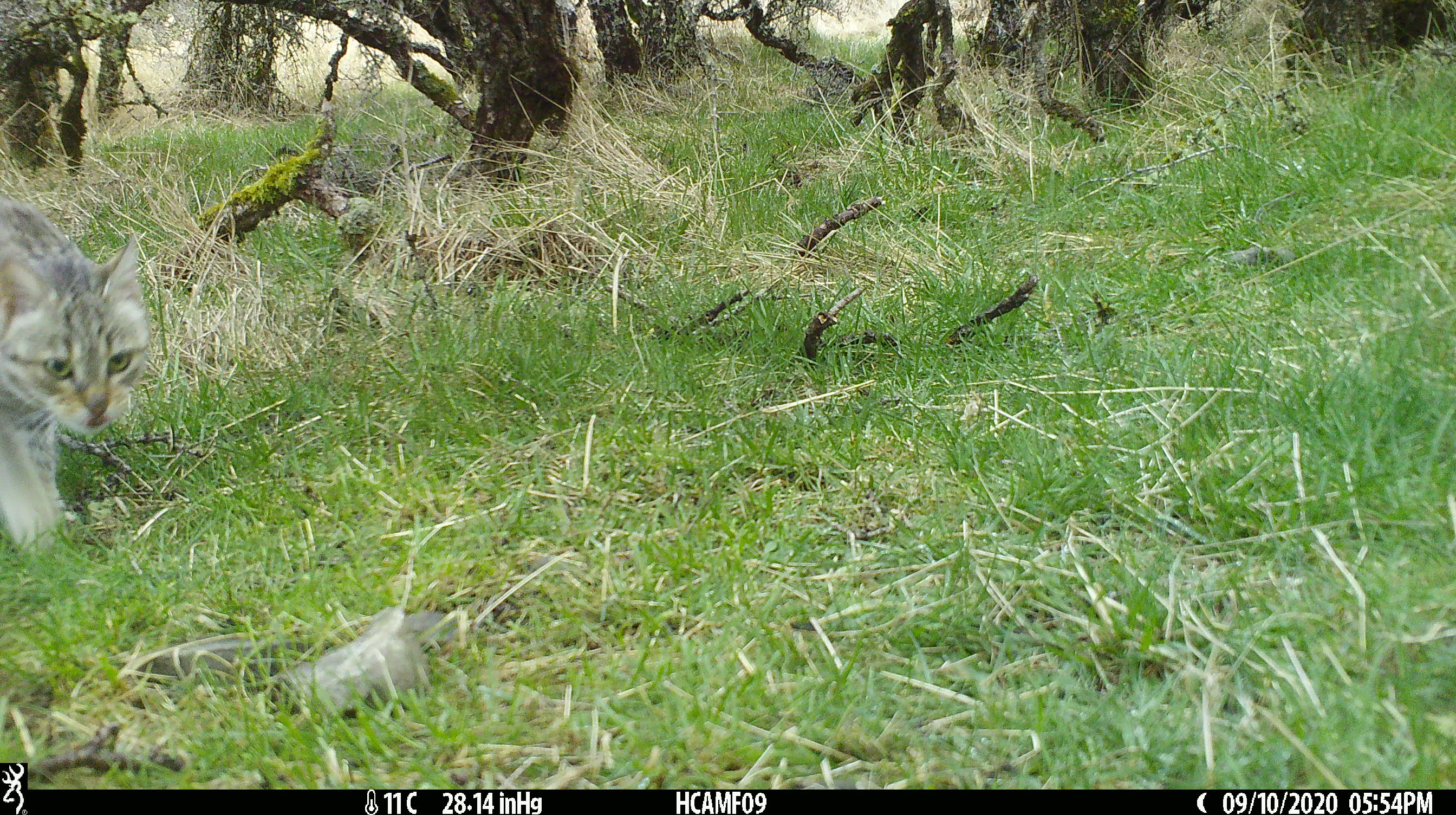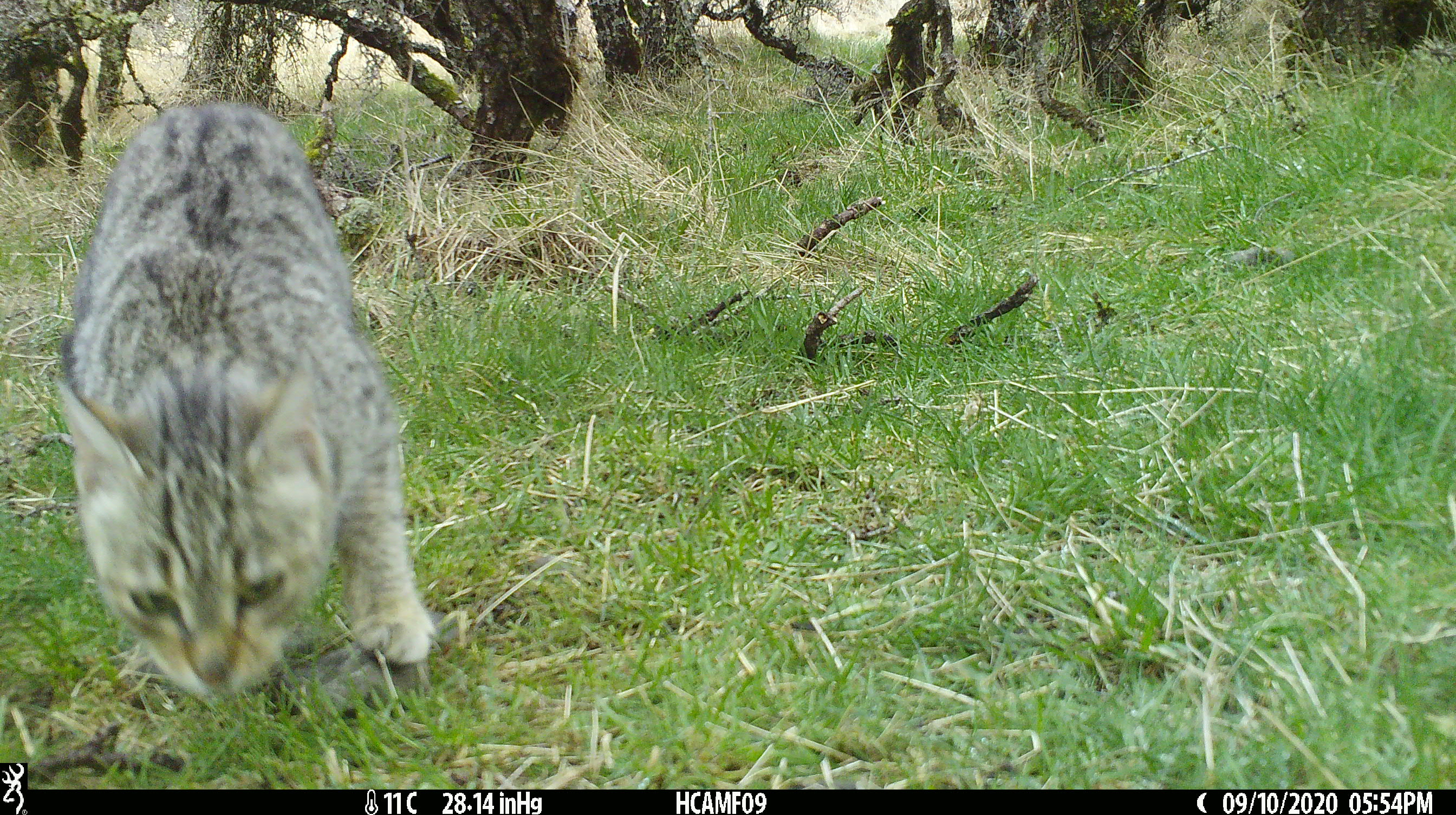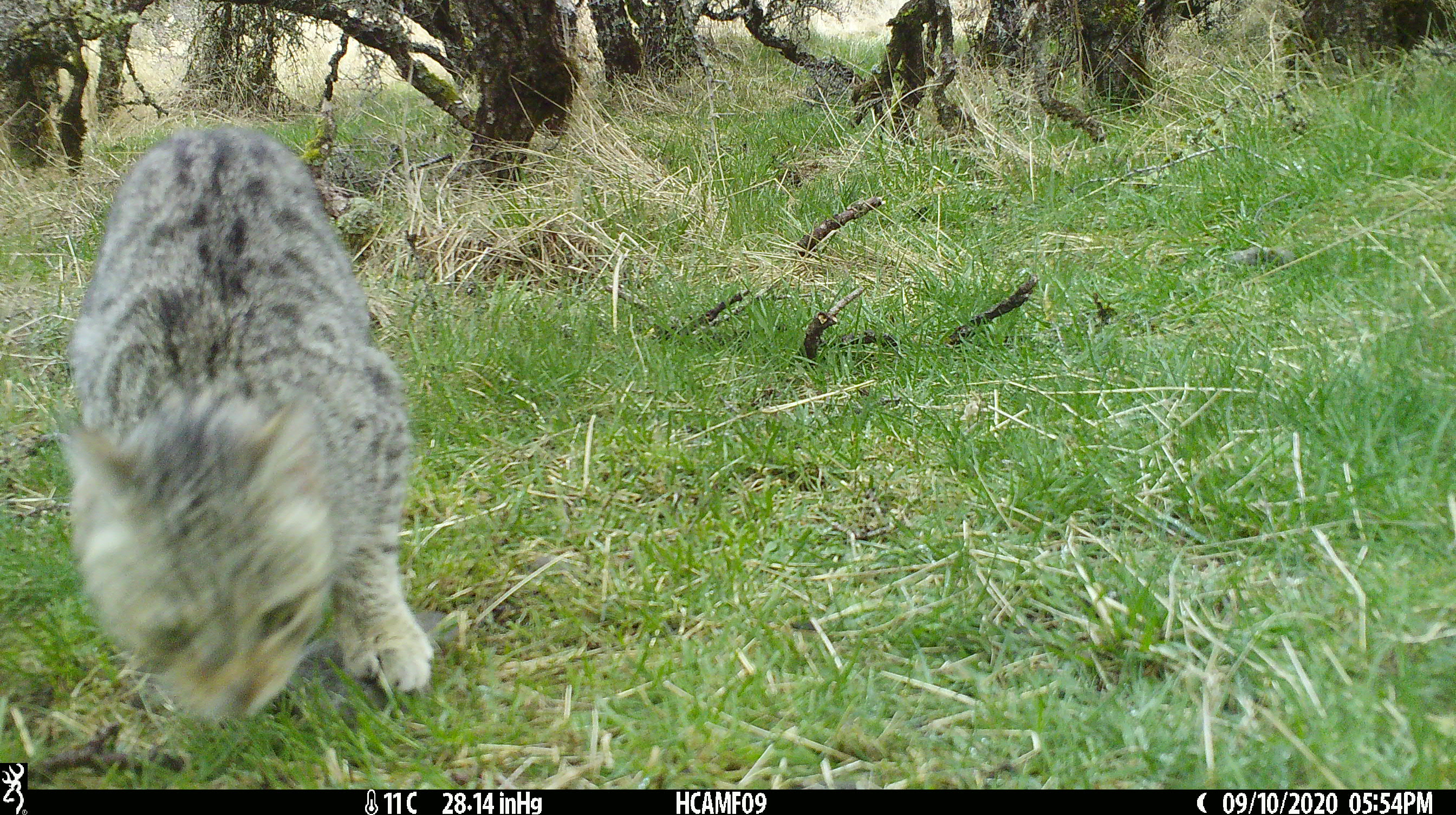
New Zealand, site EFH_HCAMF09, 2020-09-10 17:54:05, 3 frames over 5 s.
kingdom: Animalia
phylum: Chordata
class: Mammalia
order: Carnivora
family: Felidae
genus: Felis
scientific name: Felis catus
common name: domestic cat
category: cat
Cat (domestic cat) (Felis catus).